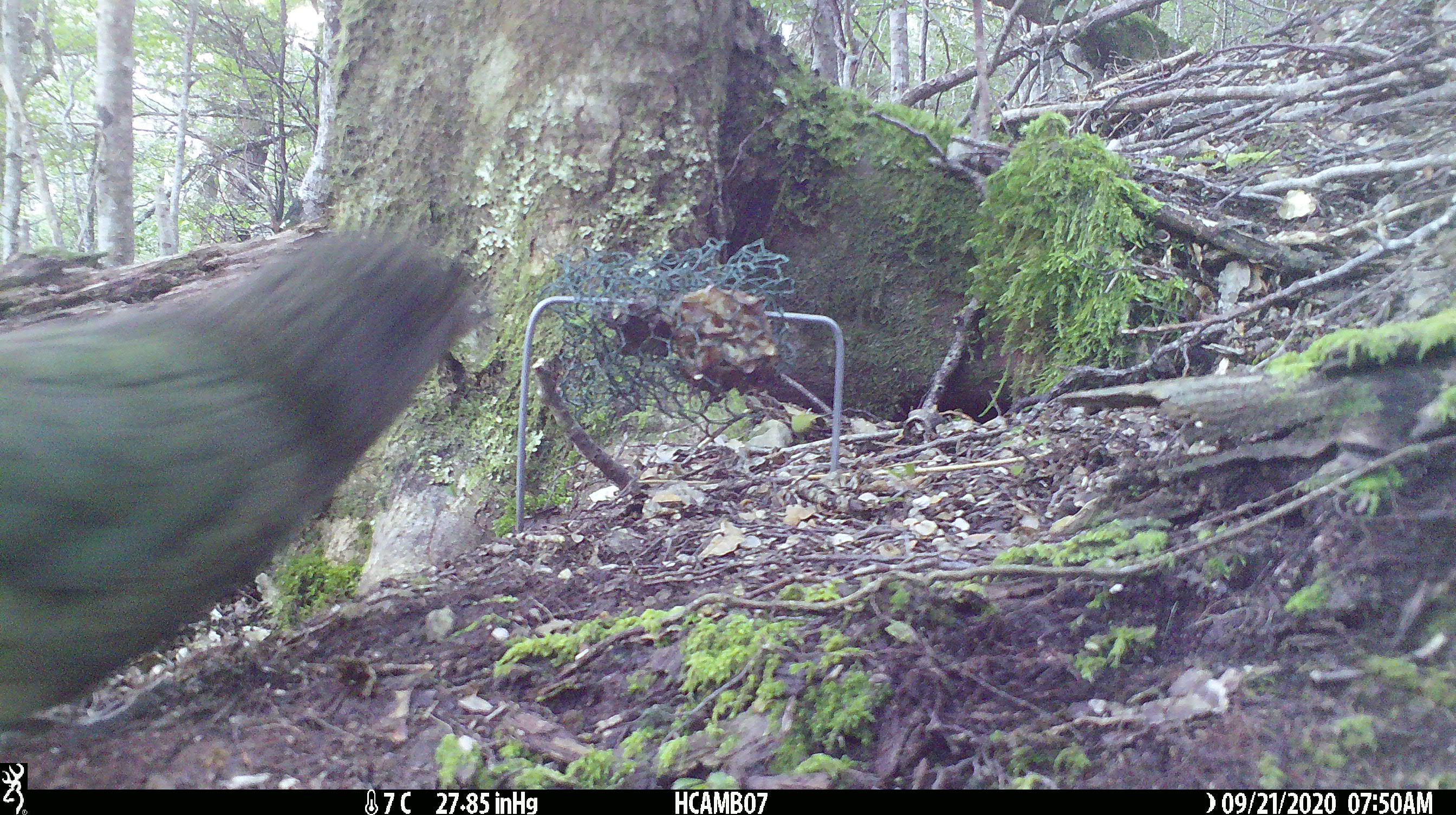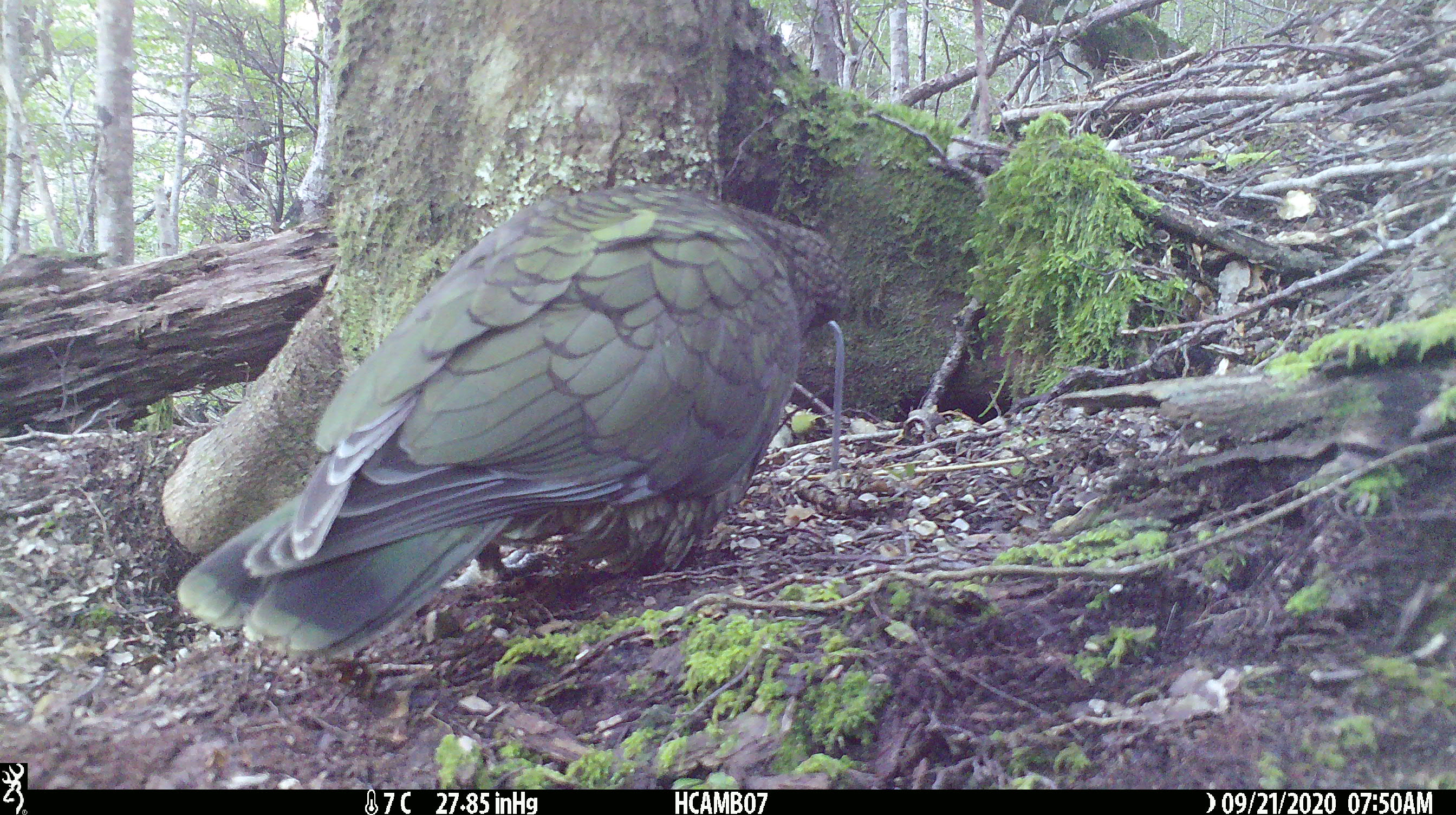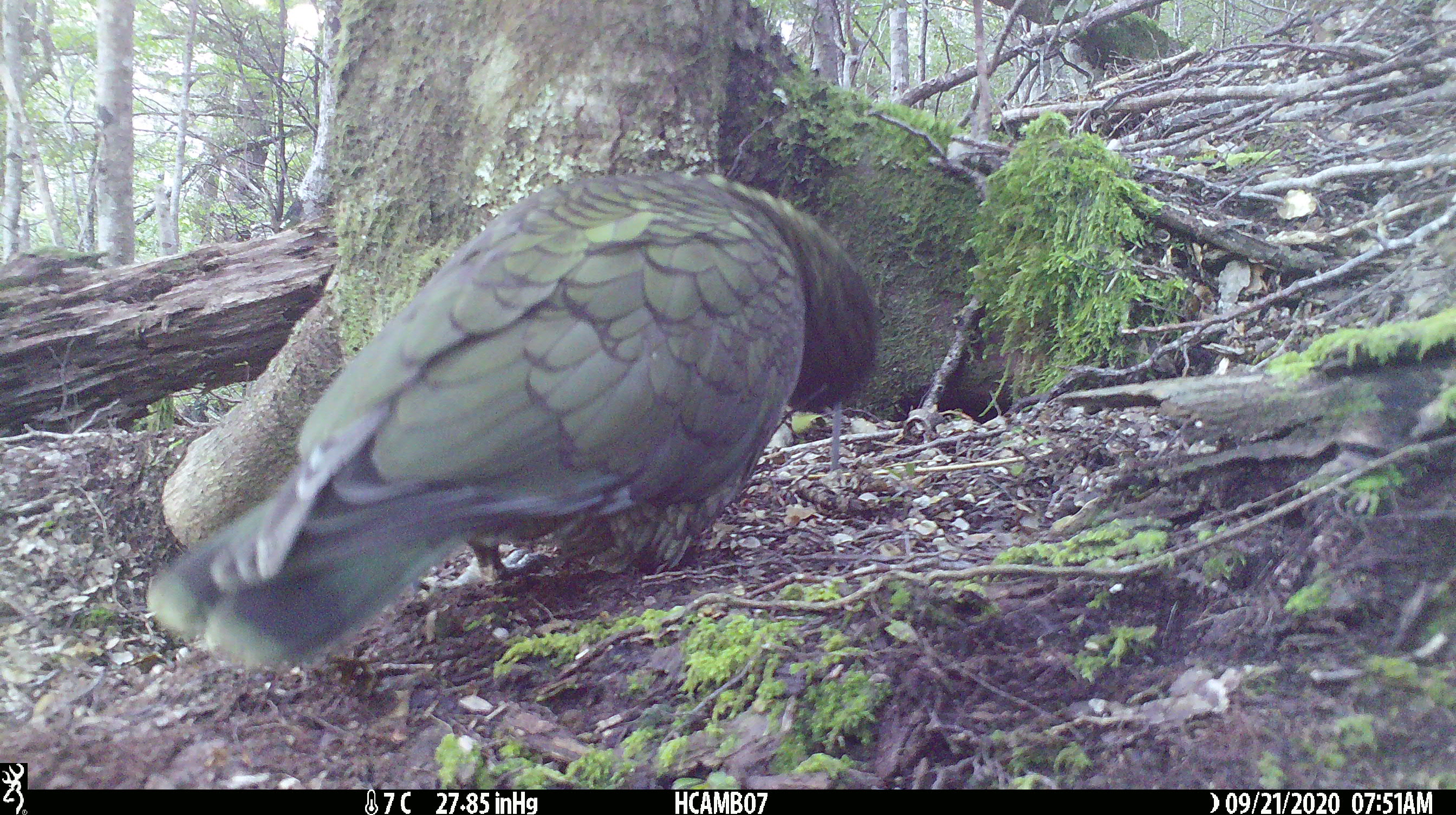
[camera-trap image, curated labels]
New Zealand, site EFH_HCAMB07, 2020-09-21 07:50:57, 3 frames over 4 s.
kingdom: Animalia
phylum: Chordata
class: Aves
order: Psittaciformes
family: Strigopidae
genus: Nestor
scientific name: Nestor notabilis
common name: kea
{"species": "kea (Nestor notabilis)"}